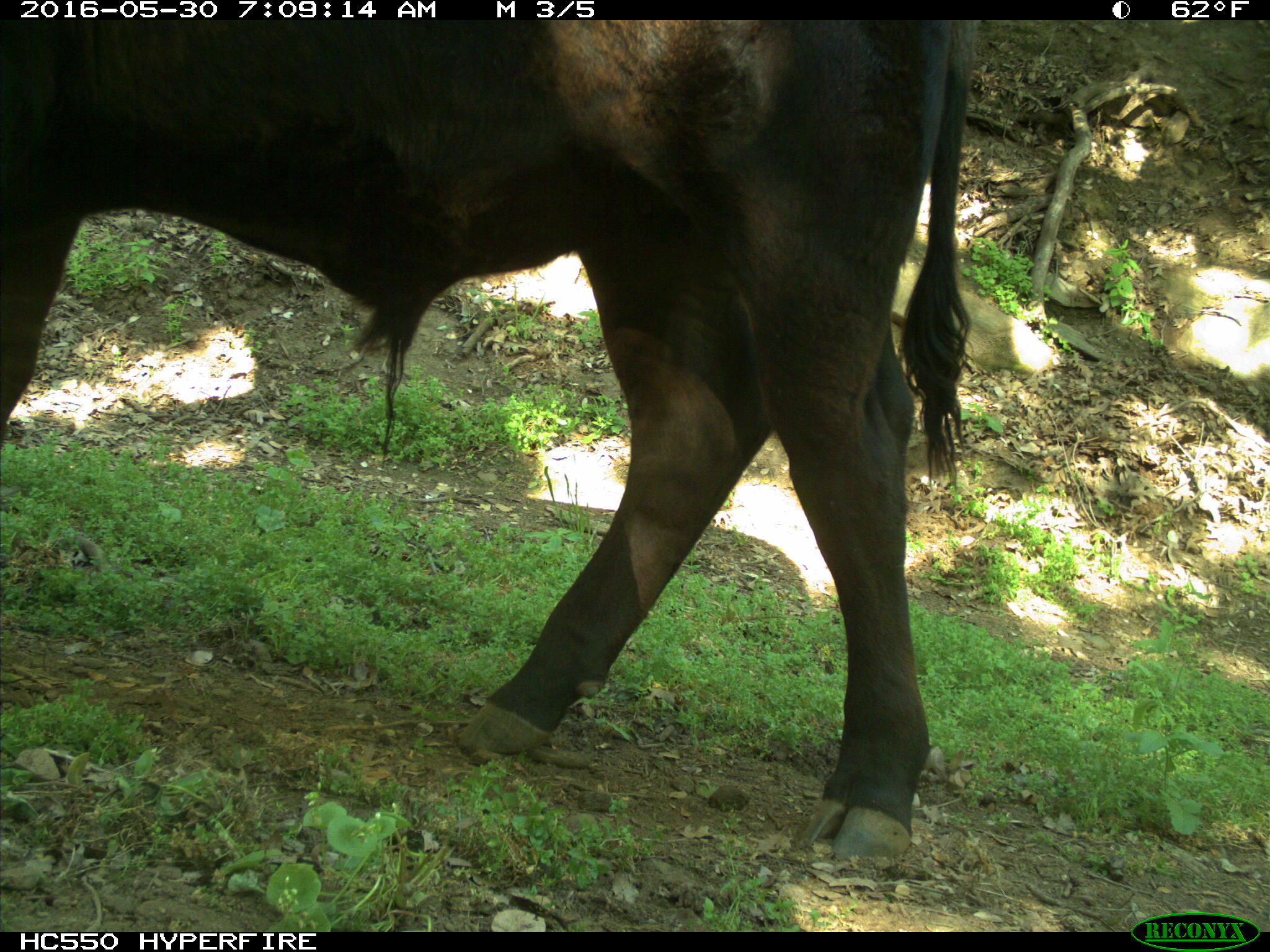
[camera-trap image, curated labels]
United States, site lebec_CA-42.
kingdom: Animalia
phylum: Chordata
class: Mammalia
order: Artiodactyla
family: Bovidae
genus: Bos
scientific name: Bos taurus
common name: domestic cow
Bos taurus (domestic cow).